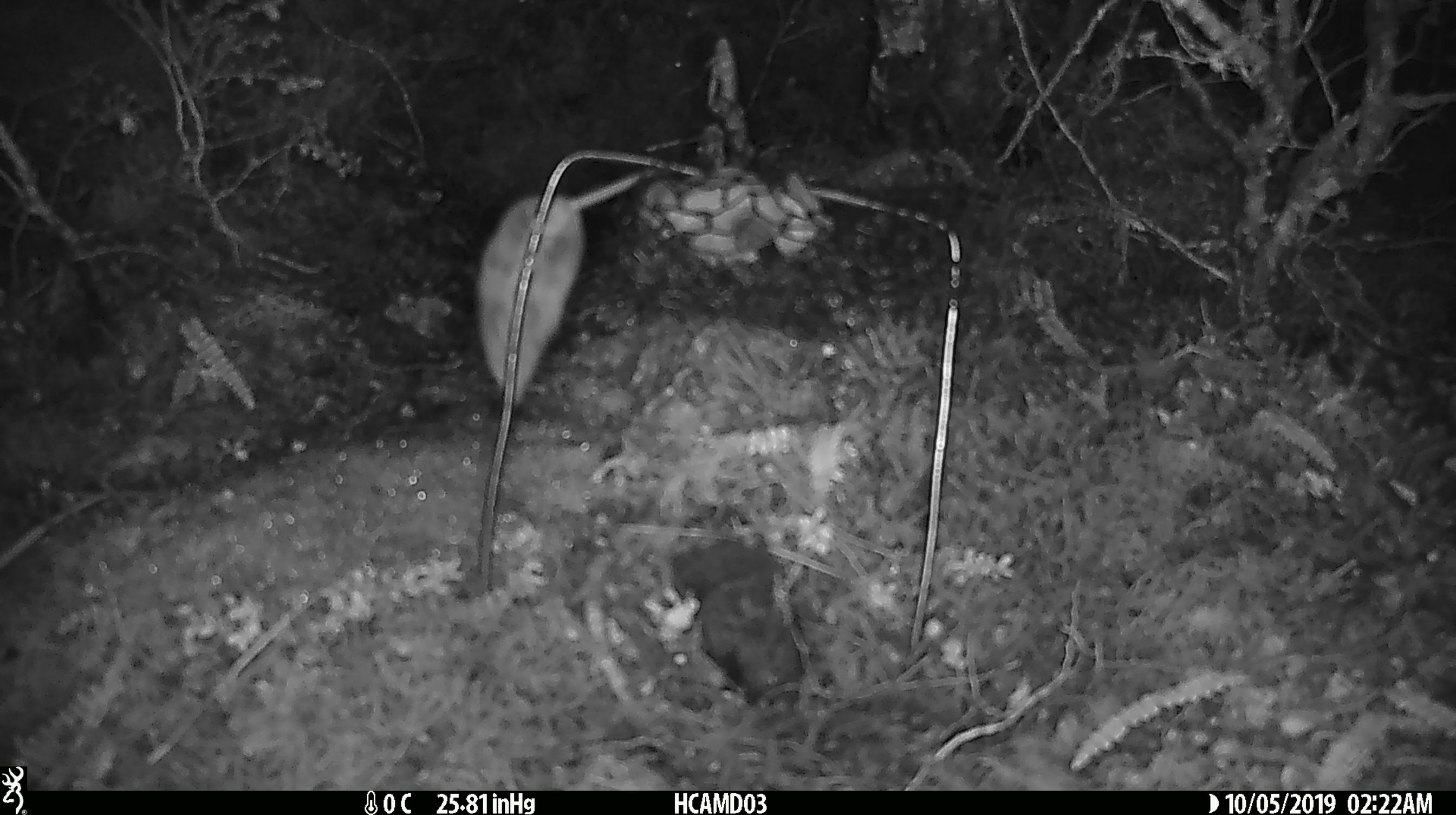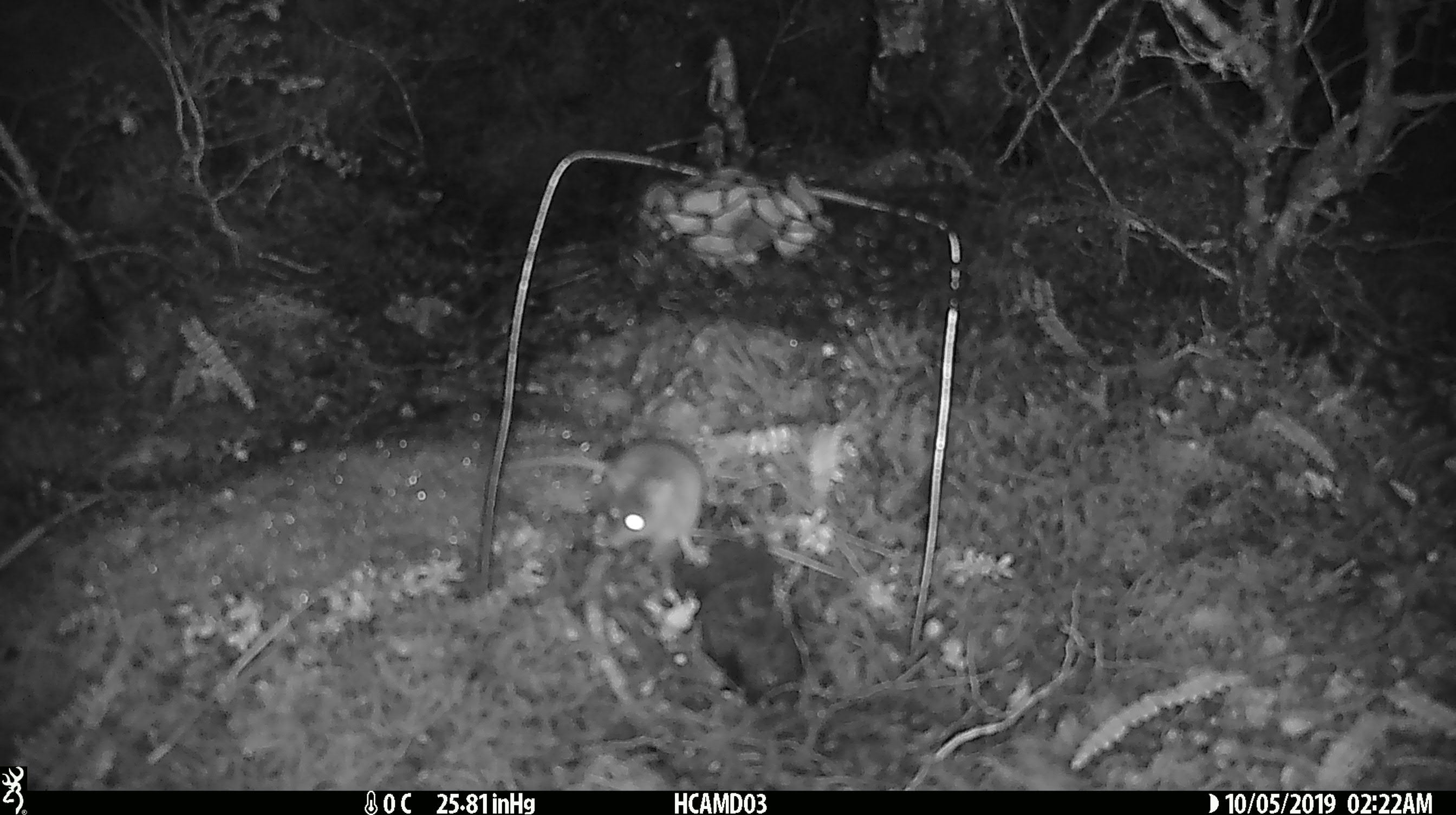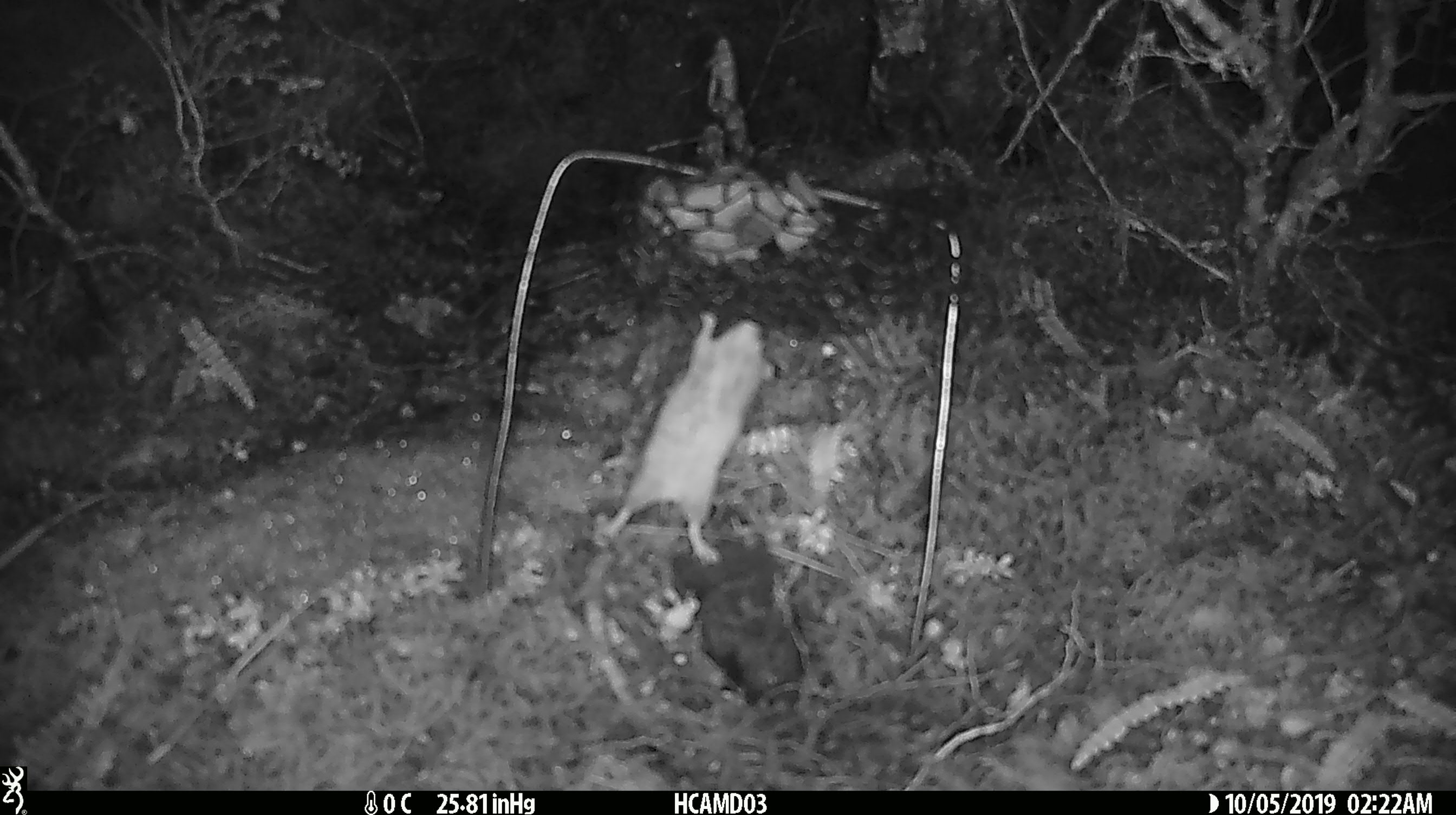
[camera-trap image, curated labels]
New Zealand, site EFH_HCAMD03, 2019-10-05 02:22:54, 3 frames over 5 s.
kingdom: Animalia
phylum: Chordata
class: Mammalia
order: Rodentia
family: Muridae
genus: Mus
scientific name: Mus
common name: mouse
Mouse (Mus).